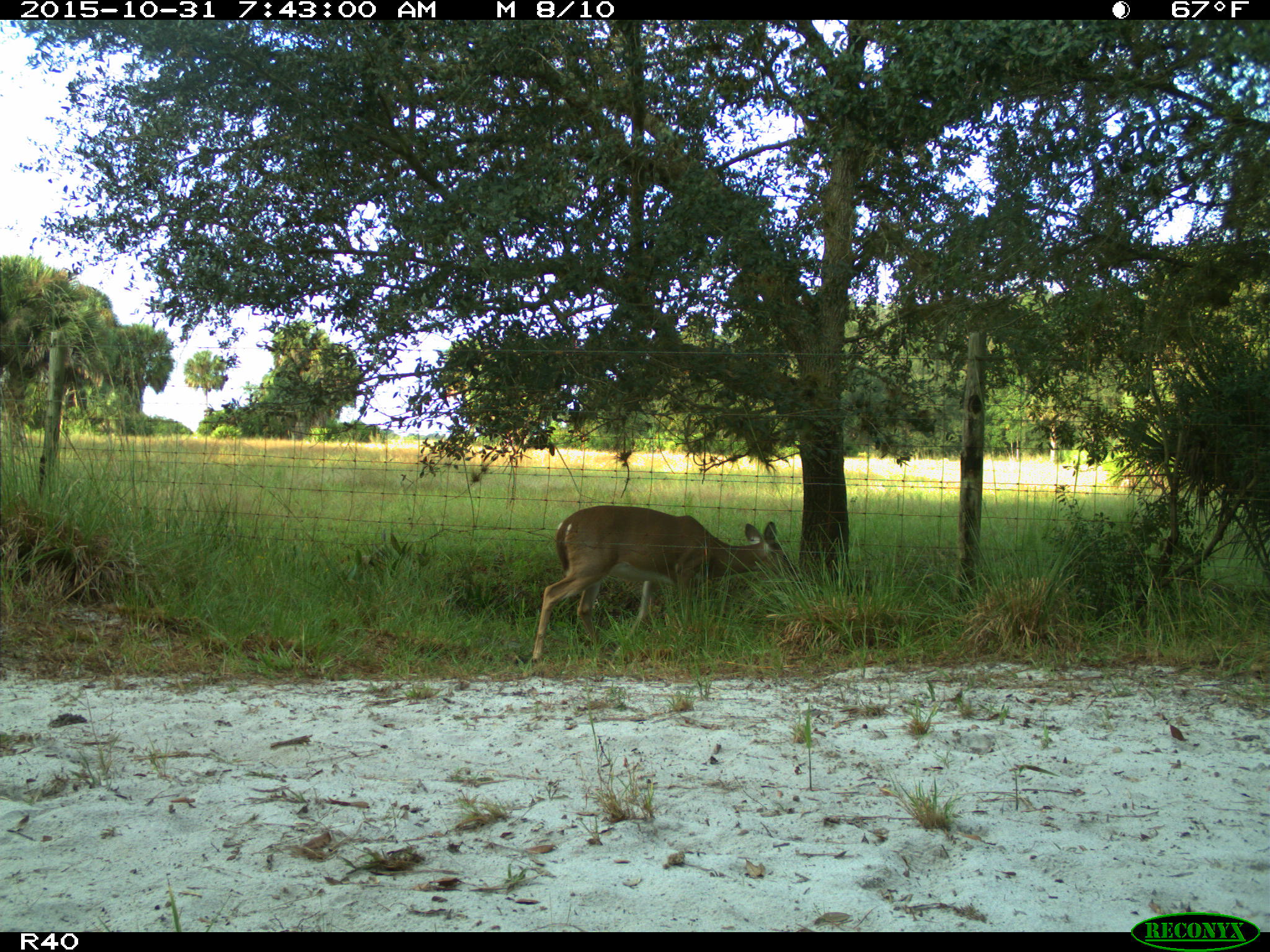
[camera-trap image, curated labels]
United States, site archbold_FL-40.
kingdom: Animalia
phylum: Chordata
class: Mammalia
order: Artiodactyla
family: Cervidae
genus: Odocoileus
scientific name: Odocoileus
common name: deer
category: unidentified deer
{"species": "unidentified deer (deer) (Odocoileus)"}